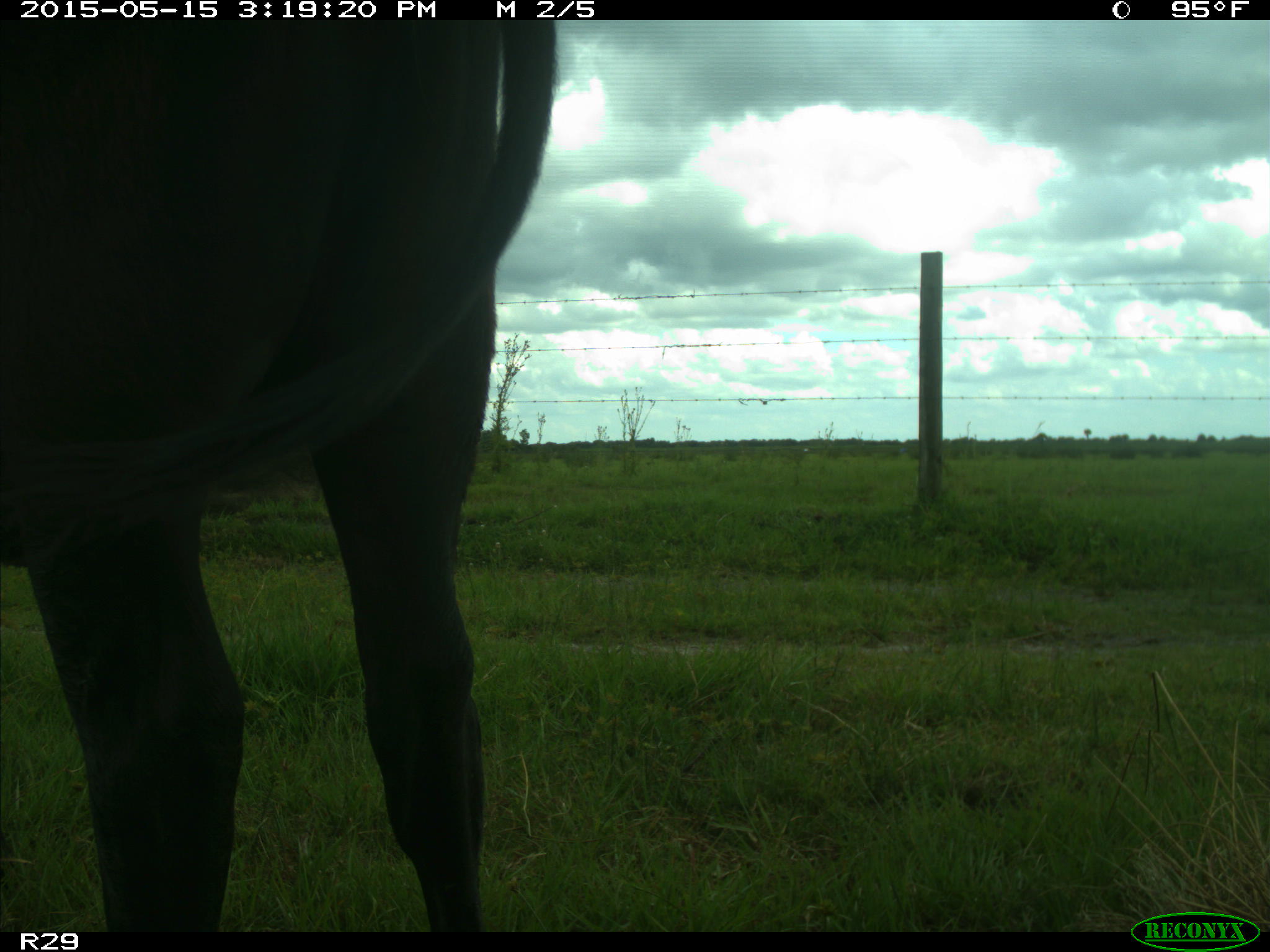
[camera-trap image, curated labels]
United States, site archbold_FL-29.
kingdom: Animalia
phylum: Chordata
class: Mammalia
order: Artiodactyla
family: Bovidae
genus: Bos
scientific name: Bos taurus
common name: domestic cow